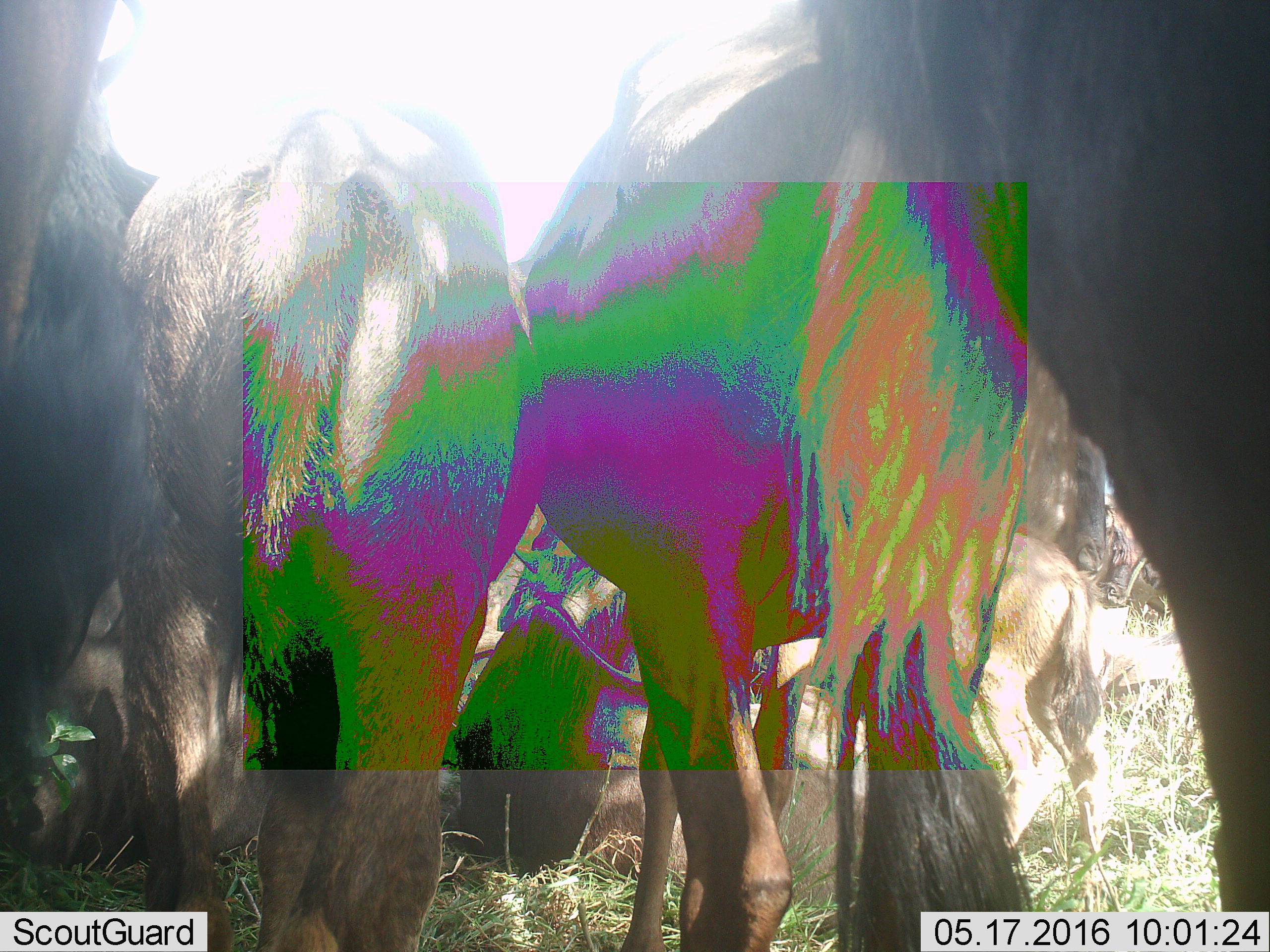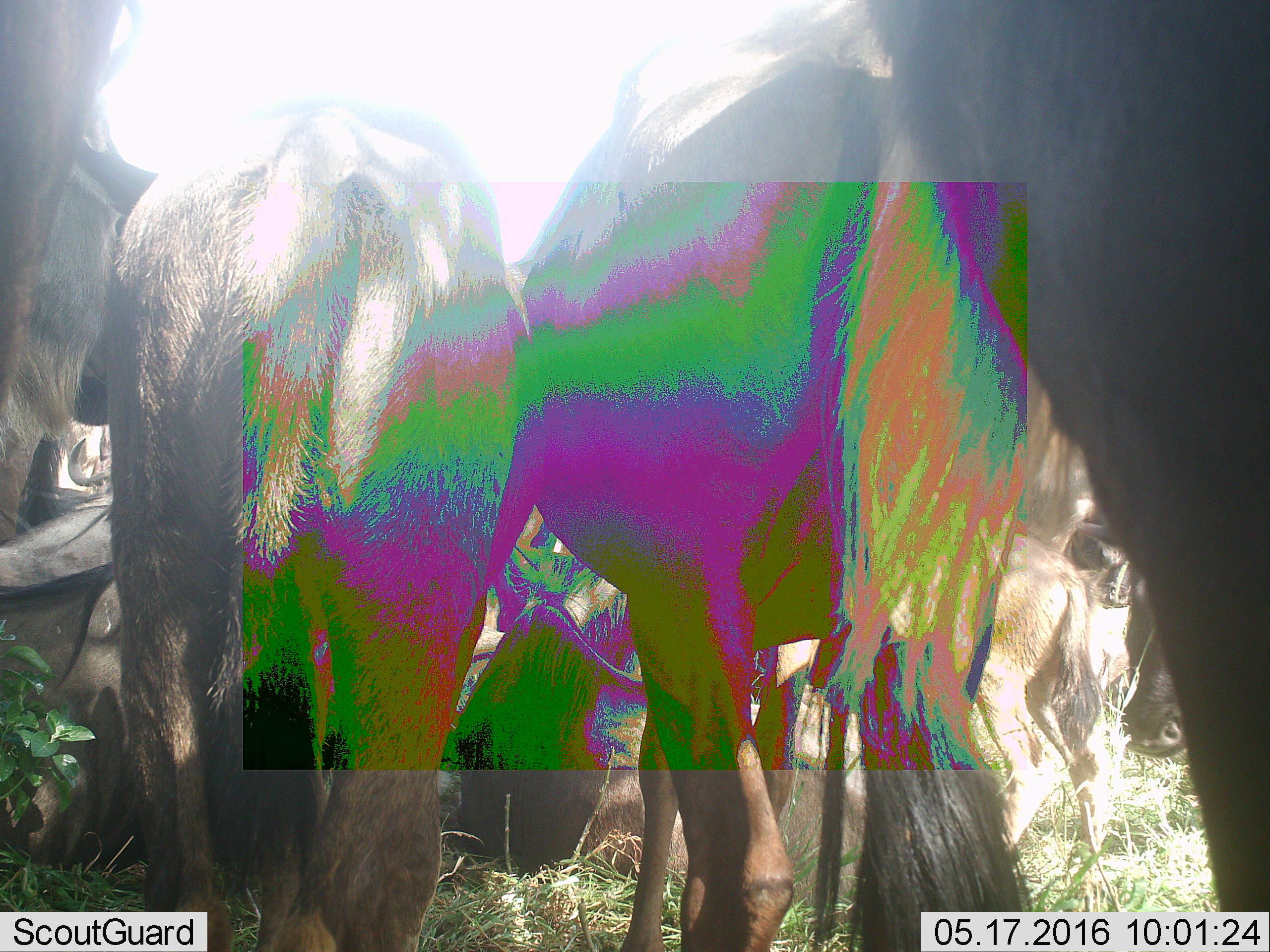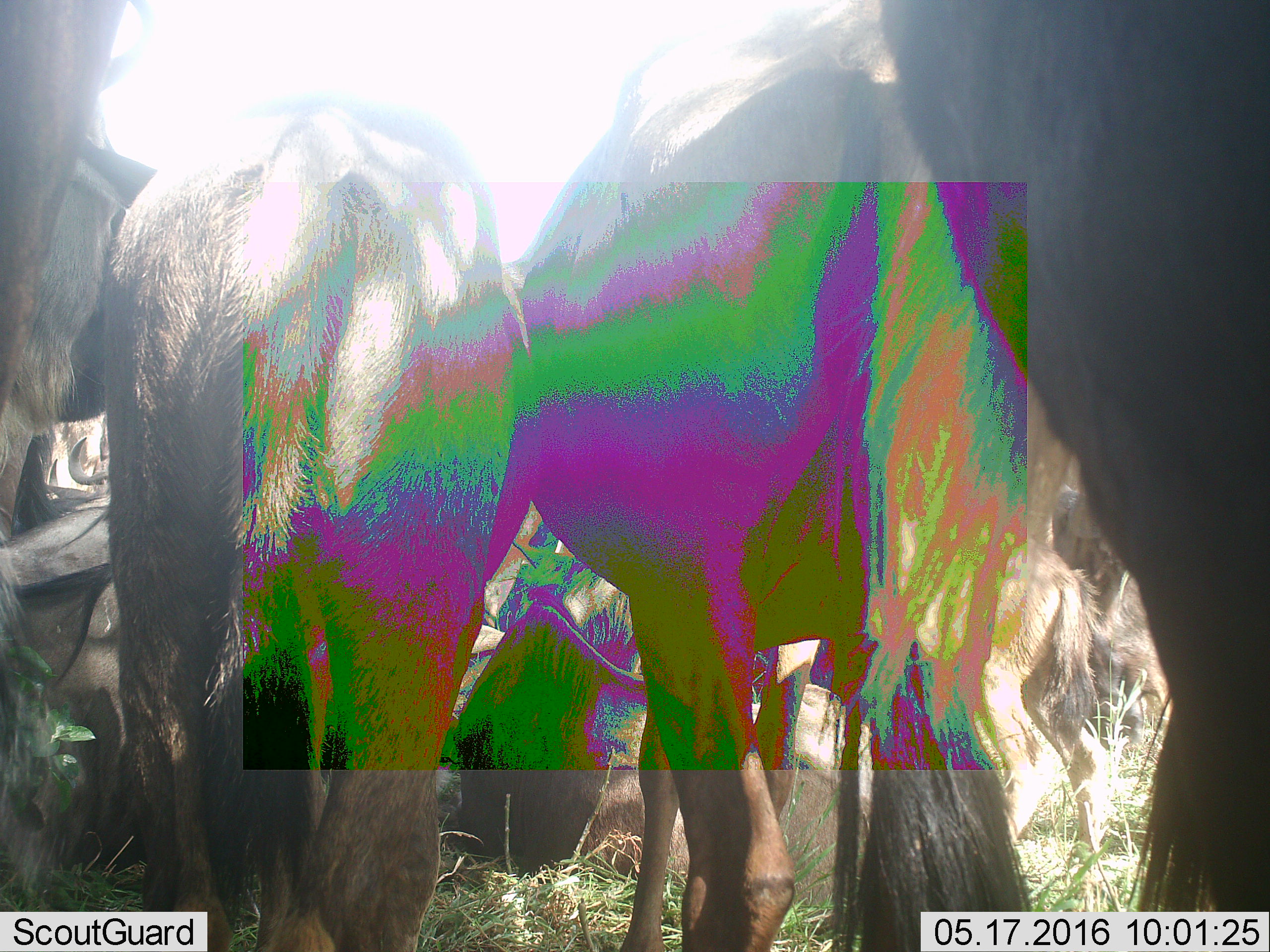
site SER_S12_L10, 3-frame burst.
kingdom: Animalia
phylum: Chordata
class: Mammalia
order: Artiodactyla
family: Bovidae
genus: Connochaetes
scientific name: Connochaetes taurinus taurinus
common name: blue wildebeest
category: wildebeestblue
Wildebeestblue (blue wildebeest) (Connochaetes taurinus taurinus), count 11-50. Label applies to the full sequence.